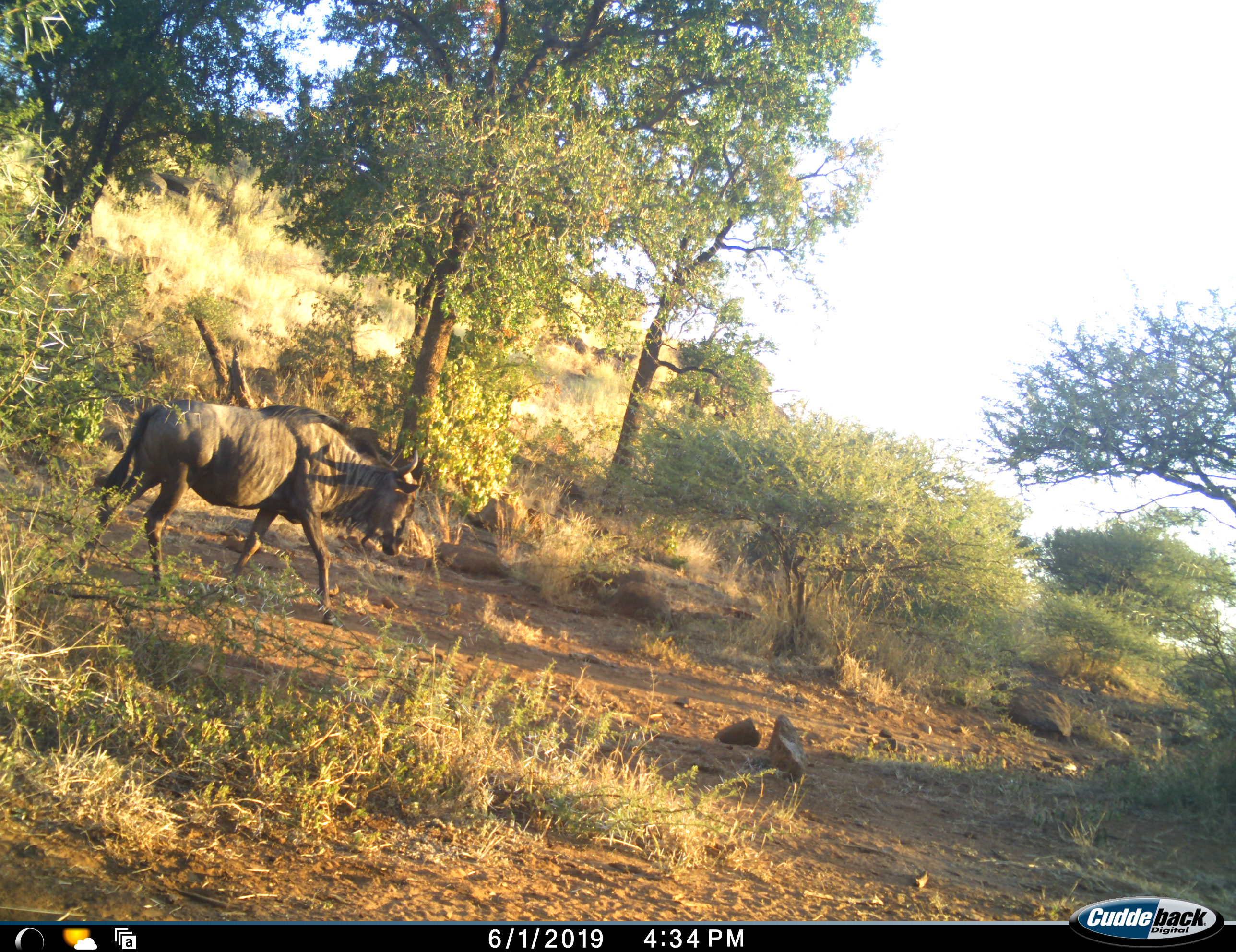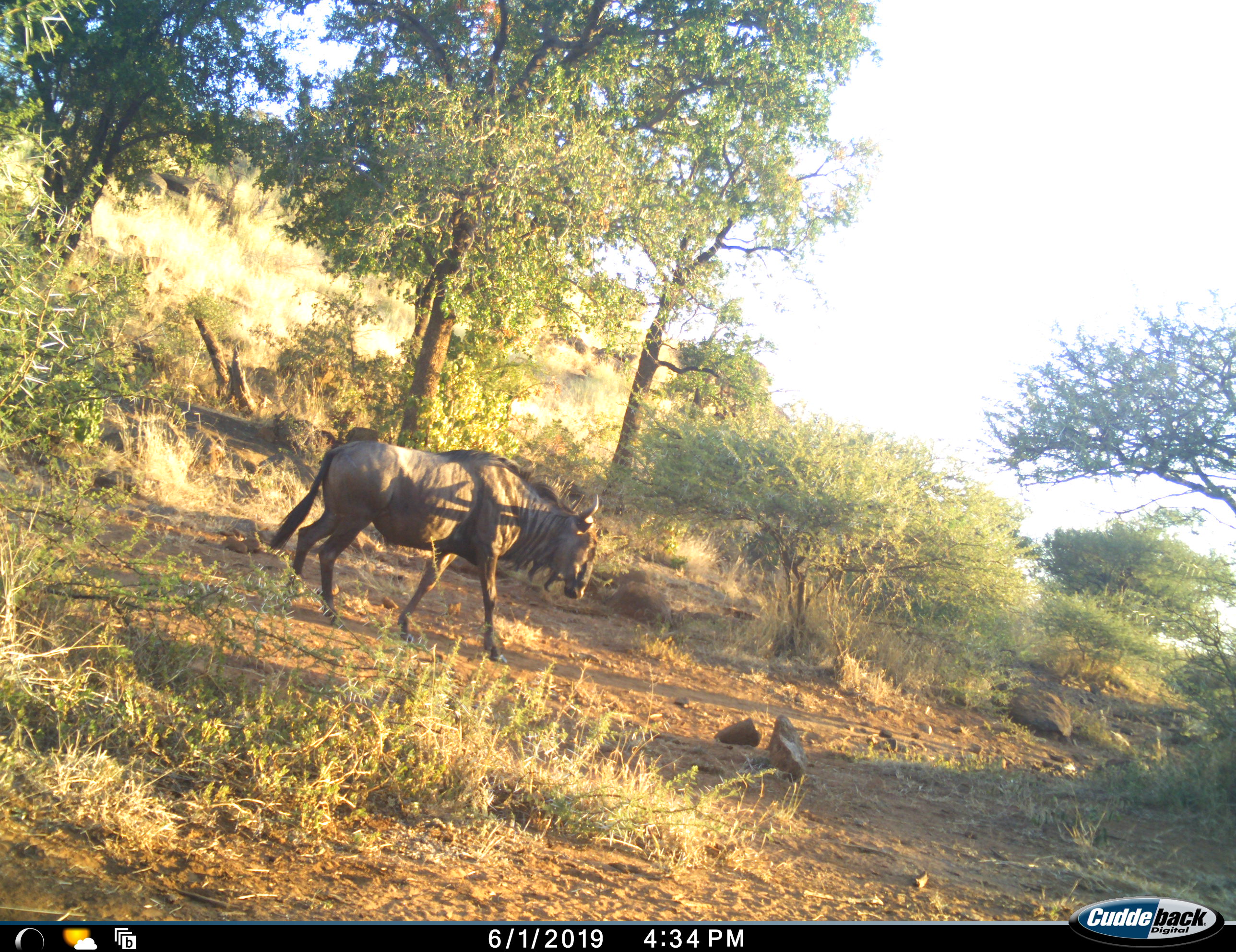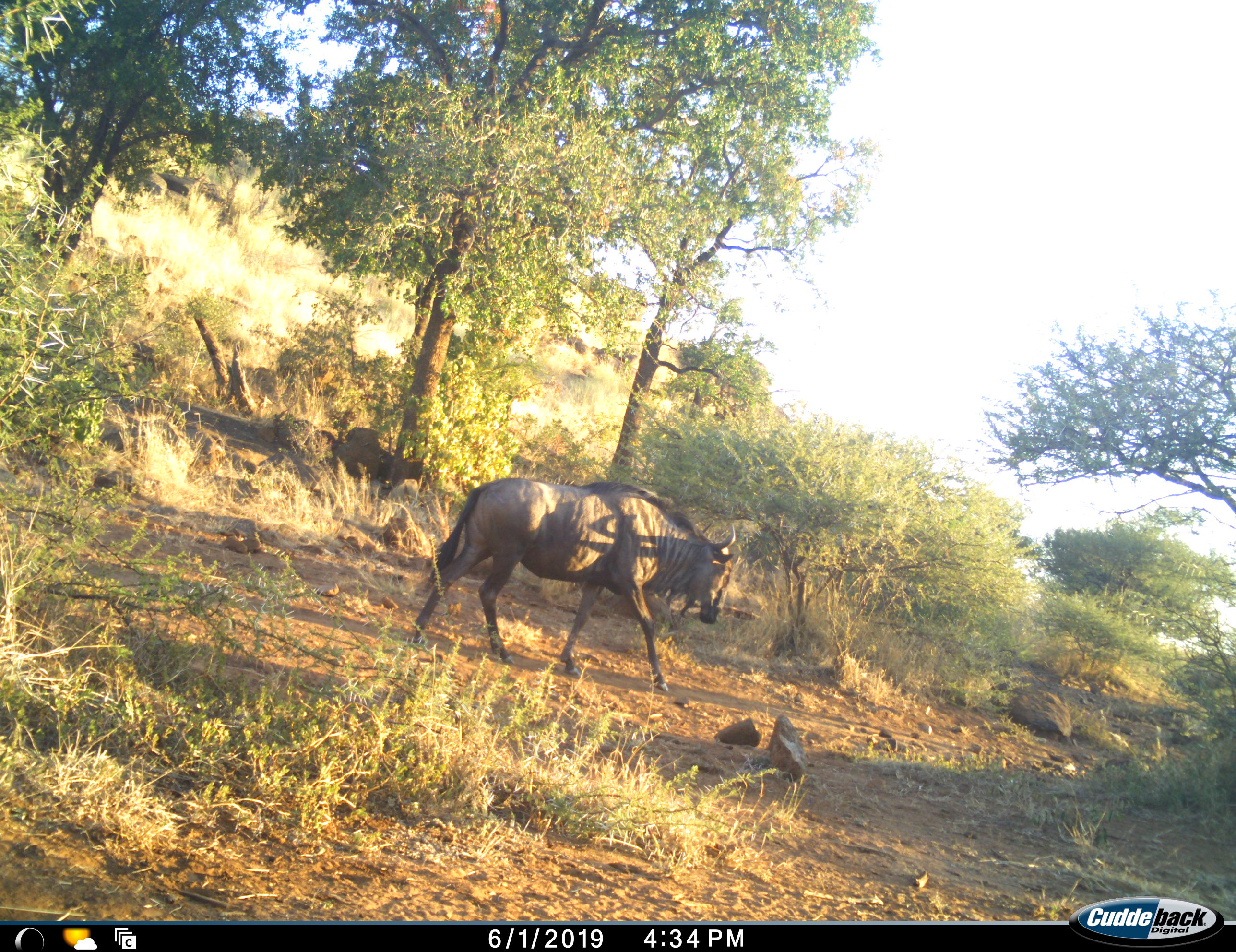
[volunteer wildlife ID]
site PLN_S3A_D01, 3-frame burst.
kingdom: Animalia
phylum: Chordata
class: Mammalia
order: Artiodactyla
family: Bovidae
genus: Connochaetes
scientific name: Connochaetes taurinus taurinus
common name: blue wildebeest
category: wildebeestblue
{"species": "wildebeestblue (blue wildebeest) (Connochaetes taurinus taurinus)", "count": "1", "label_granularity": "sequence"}